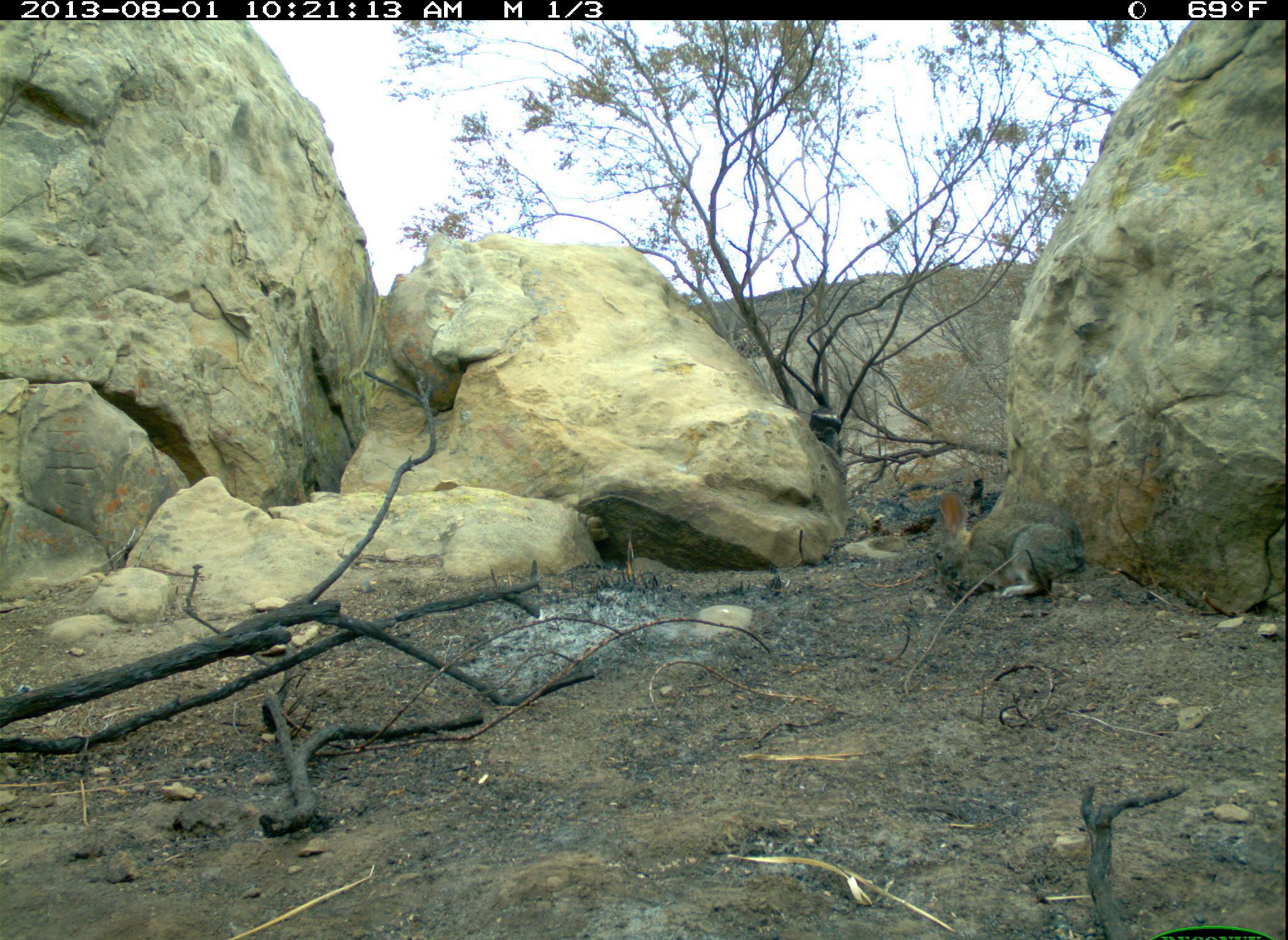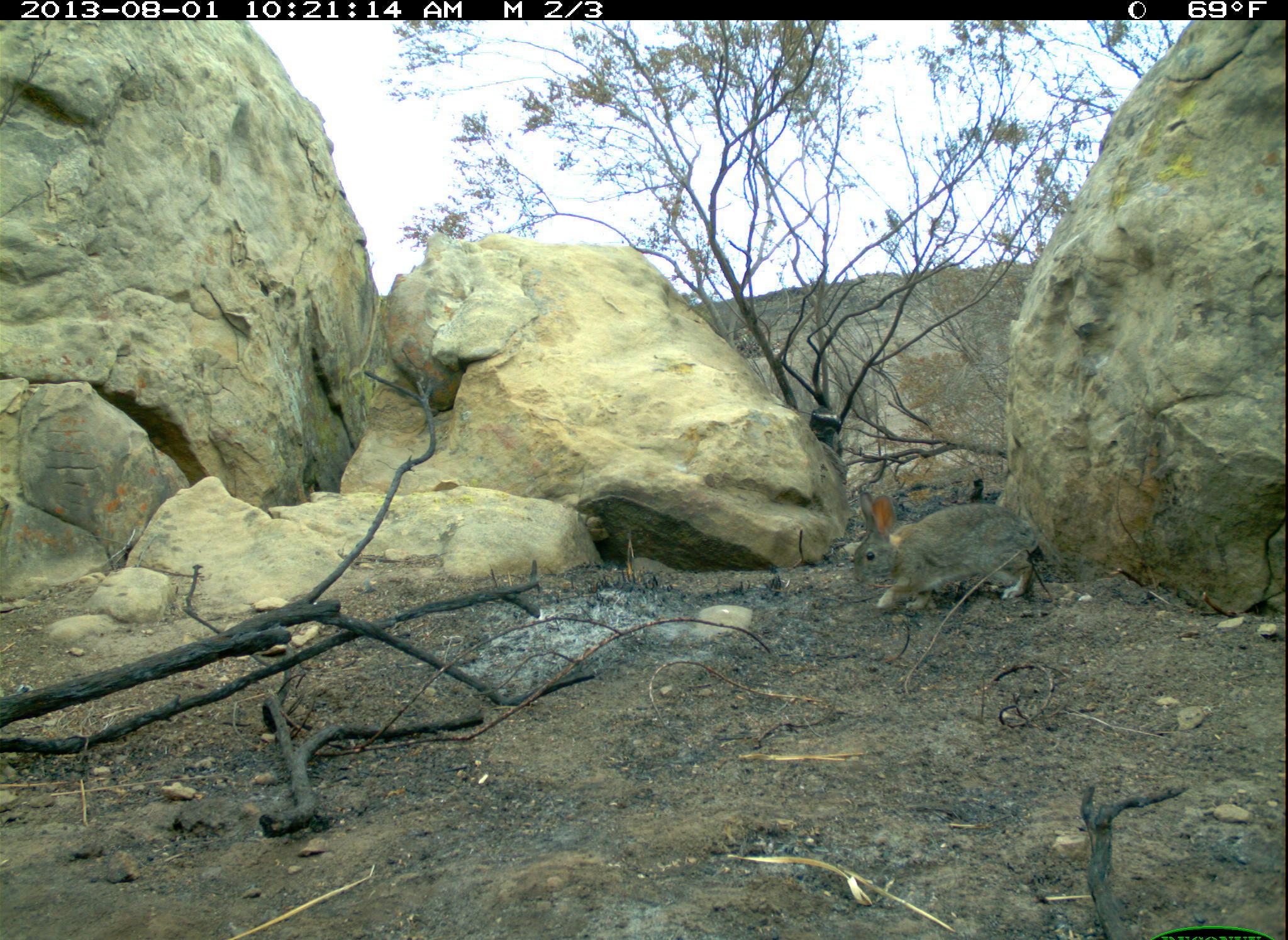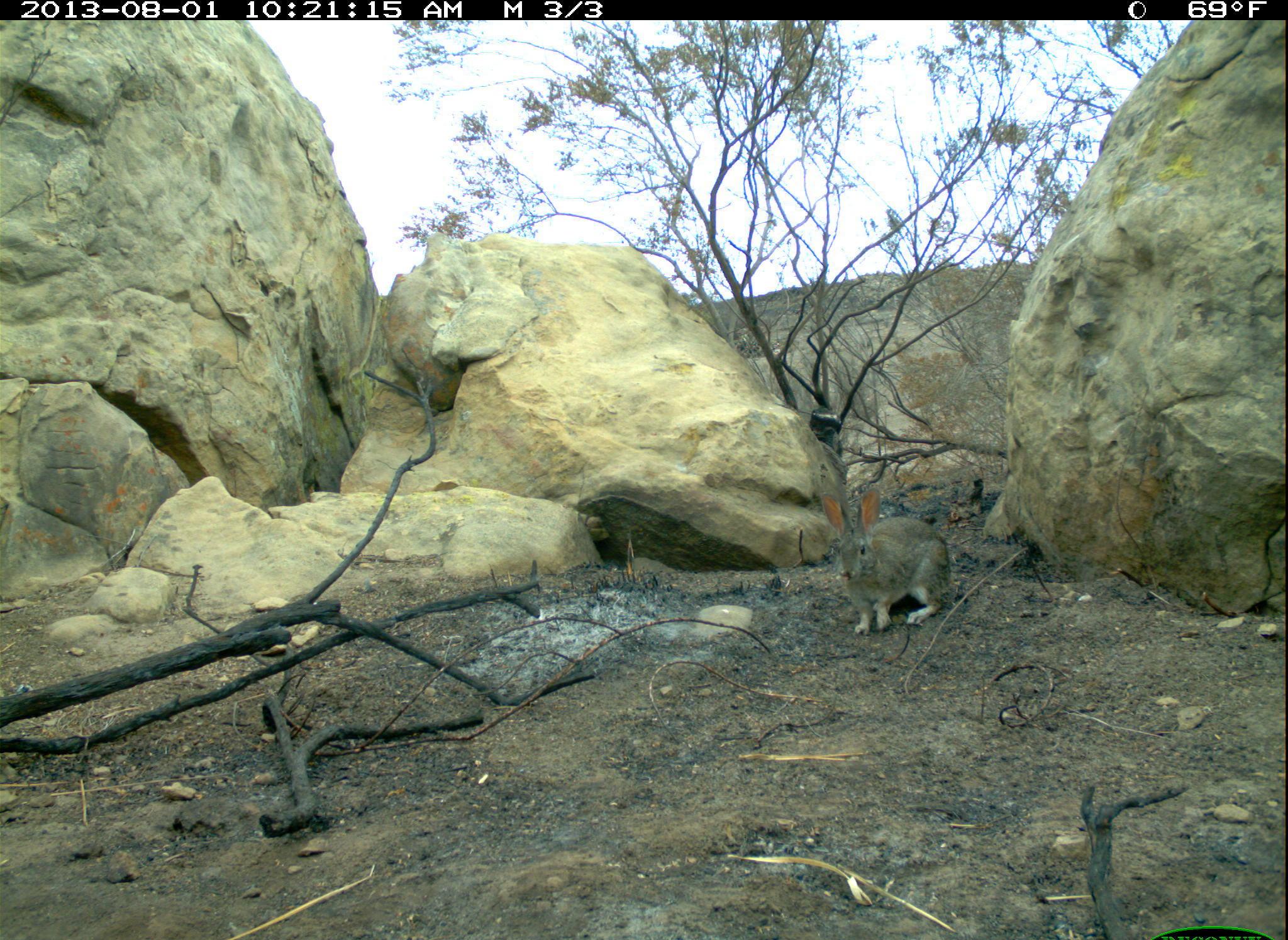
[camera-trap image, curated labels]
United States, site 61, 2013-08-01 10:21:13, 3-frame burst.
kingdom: Animalia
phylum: Chordata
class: Mammalia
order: Lagomorpha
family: Leporidae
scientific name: Leporidae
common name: rabbits and hares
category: rabbit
Rabbit (rabbits and hares) (Leporidae).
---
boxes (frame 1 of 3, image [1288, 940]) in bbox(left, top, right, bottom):
rabbit: bbox(927, 483, 1100, 614)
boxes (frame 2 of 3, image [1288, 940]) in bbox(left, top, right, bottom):
rabbit: bbox(847, 486, 1056, 619)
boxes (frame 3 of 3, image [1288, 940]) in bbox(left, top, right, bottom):
rabbit: bbox(821, 488, 964, 641)